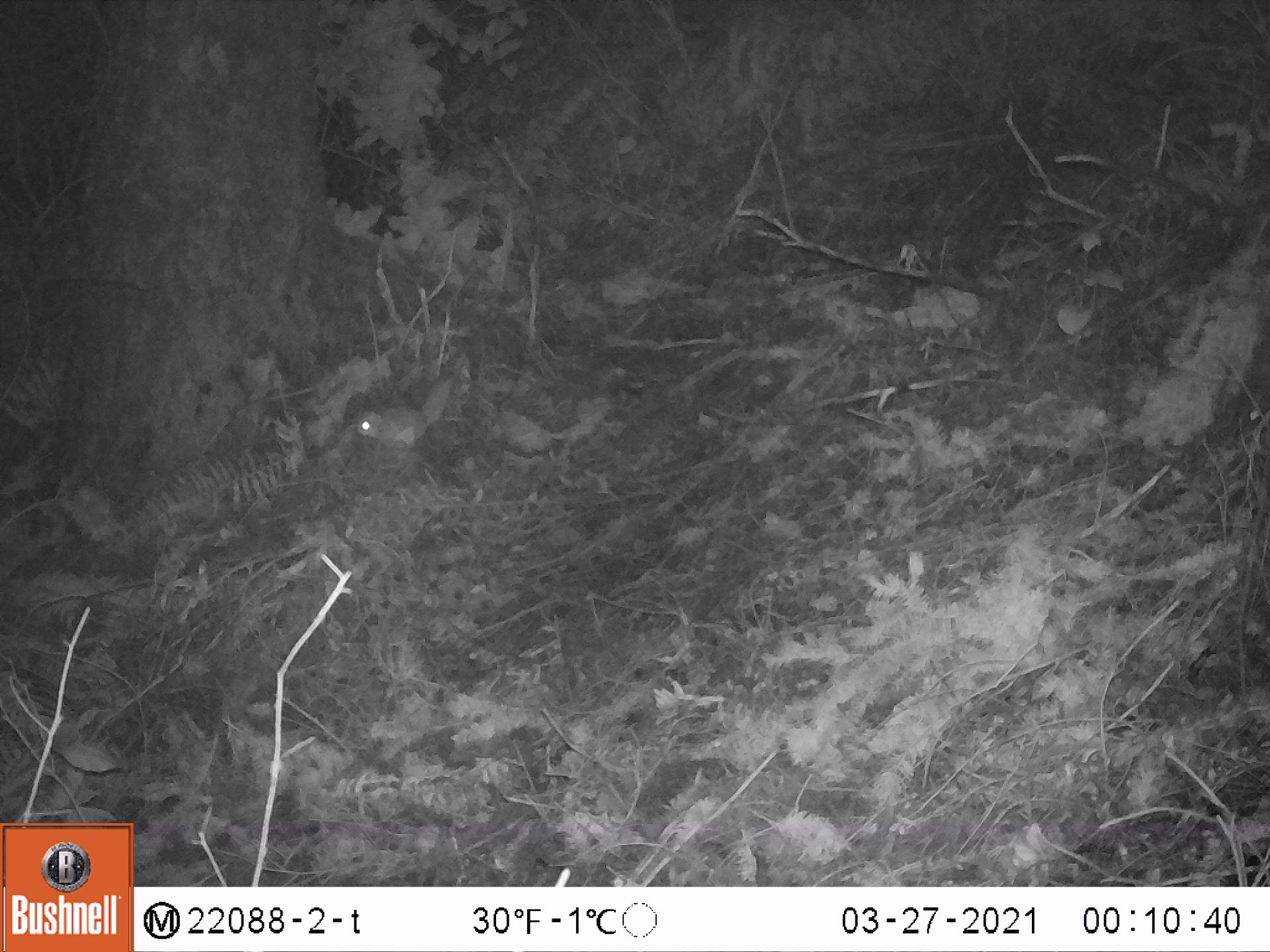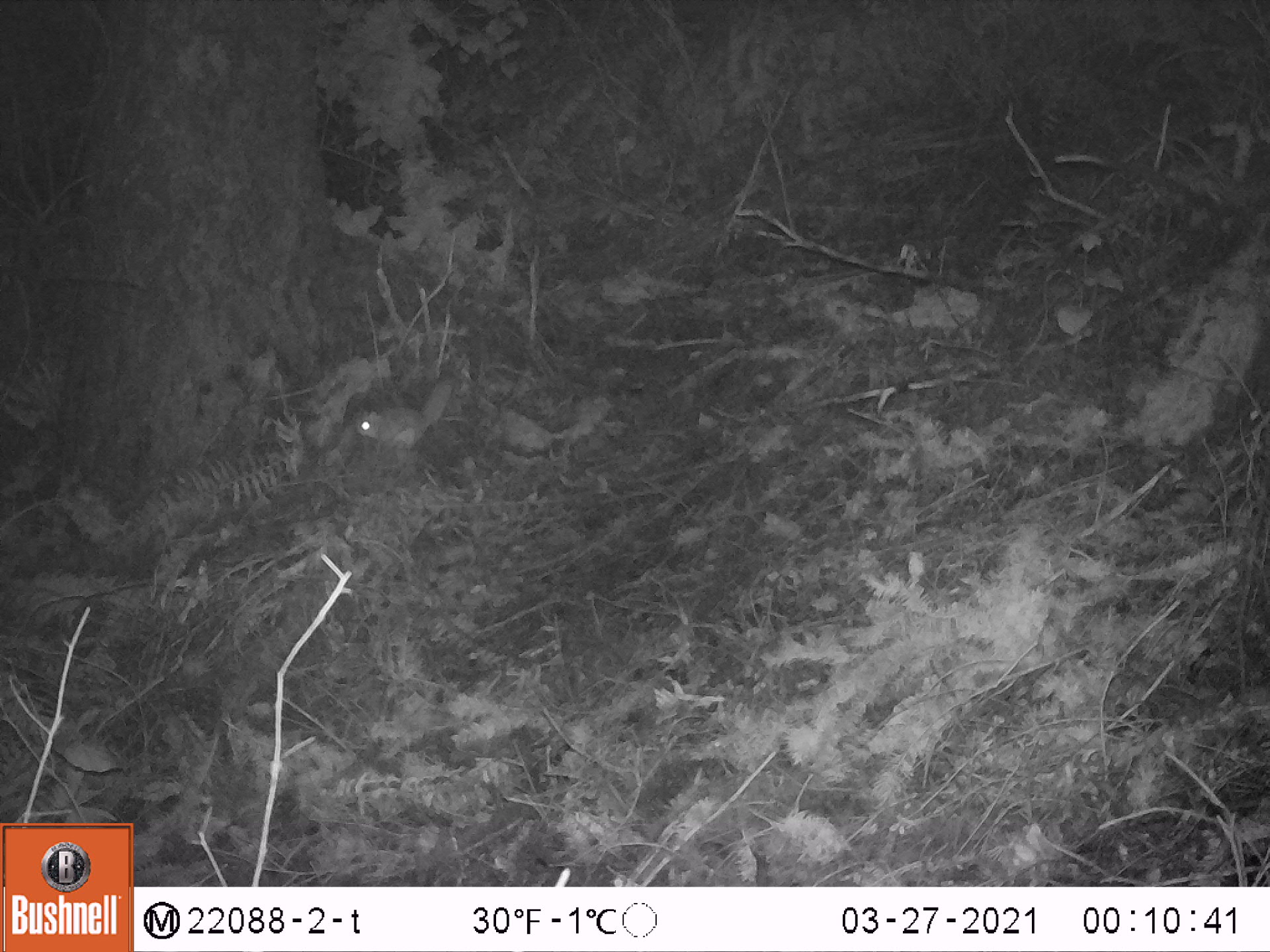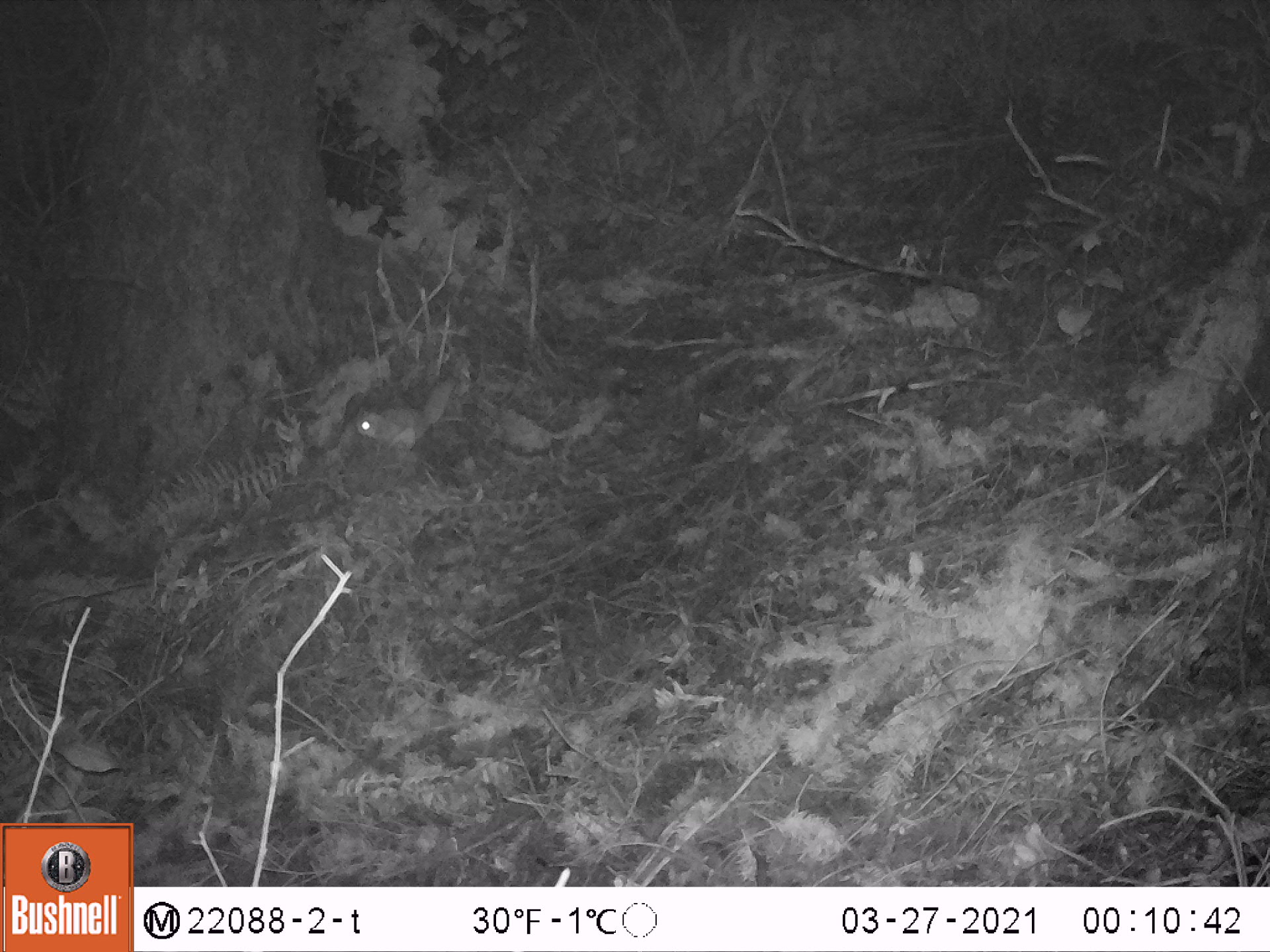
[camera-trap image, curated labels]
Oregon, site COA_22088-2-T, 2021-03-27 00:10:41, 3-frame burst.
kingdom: Animalia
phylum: Chordata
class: Mammalia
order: Rodentia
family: Sciuridae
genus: Glaucomys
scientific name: Glaucomys oregonensis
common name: humboldt's flying squirrel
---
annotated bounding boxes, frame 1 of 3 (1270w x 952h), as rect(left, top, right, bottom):
humboldt's flying squirrel: rect(338, 366, 469, 459)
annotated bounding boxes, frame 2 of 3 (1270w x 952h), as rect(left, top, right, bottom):
humboldt's flying squirrel: rect(345, 367, 465, 463)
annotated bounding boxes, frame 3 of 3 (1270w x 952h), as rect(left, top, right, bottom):
humboldt's flying squirrel: rect(341, 366, 470, 458)